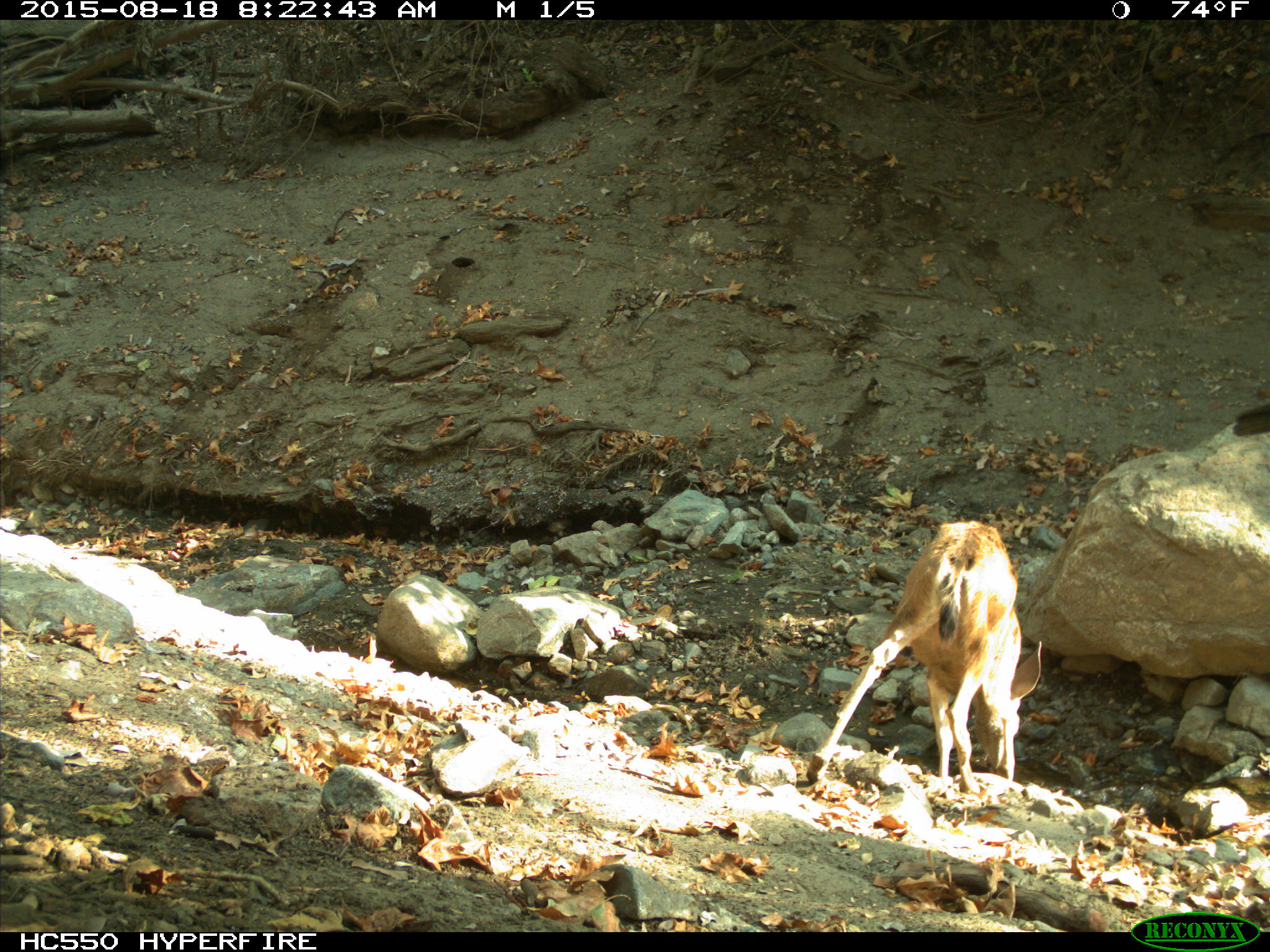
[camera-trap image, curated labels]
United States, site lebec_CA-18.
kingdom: Animalia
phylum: Chordata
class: Mammalia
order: Artiodactyla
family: Cervidae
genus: Odocoileus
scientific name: Odocoileus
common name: deer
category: unidentified deer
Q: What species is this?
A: Unidentified deer (deer) (Odocoileus).